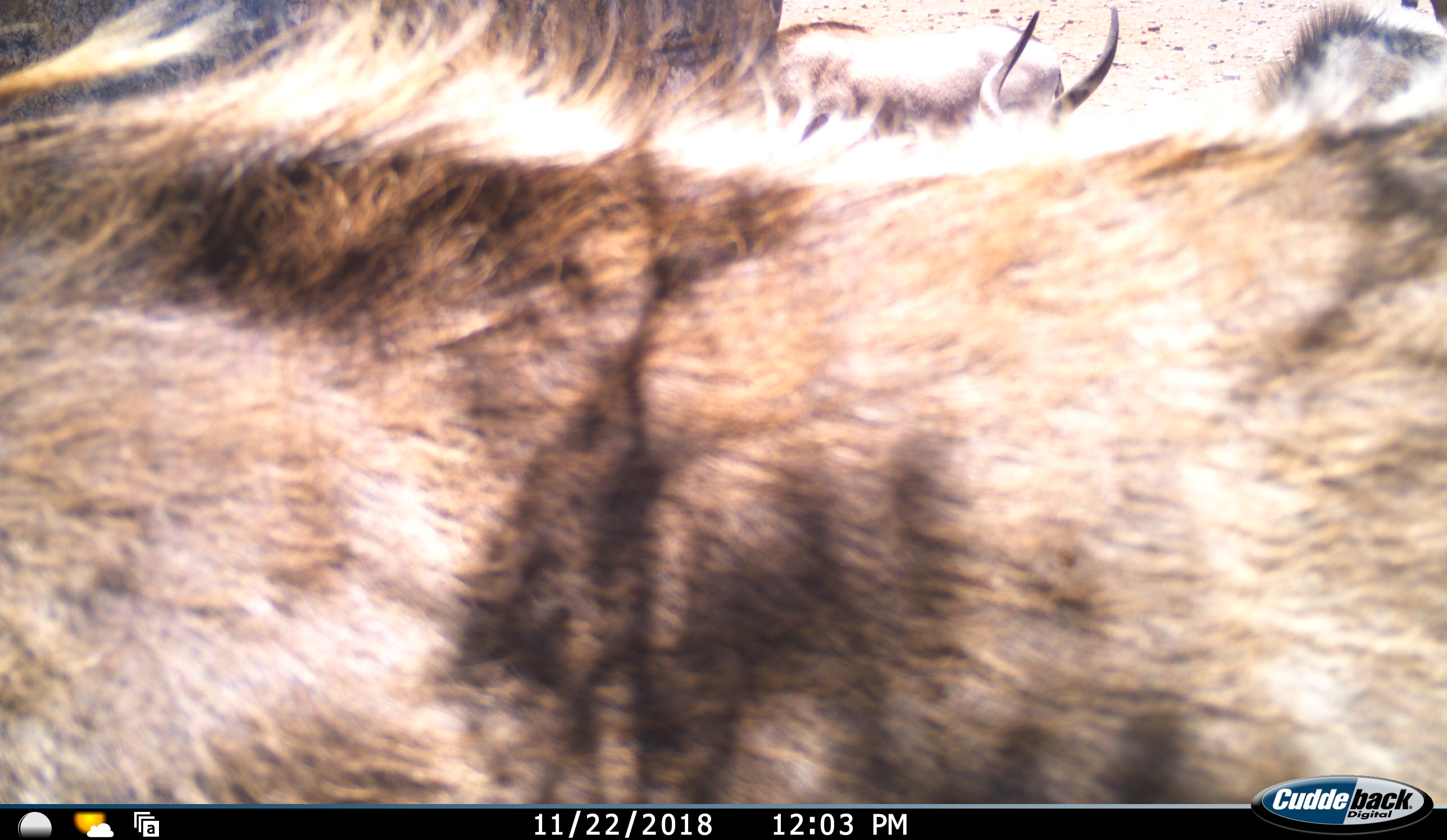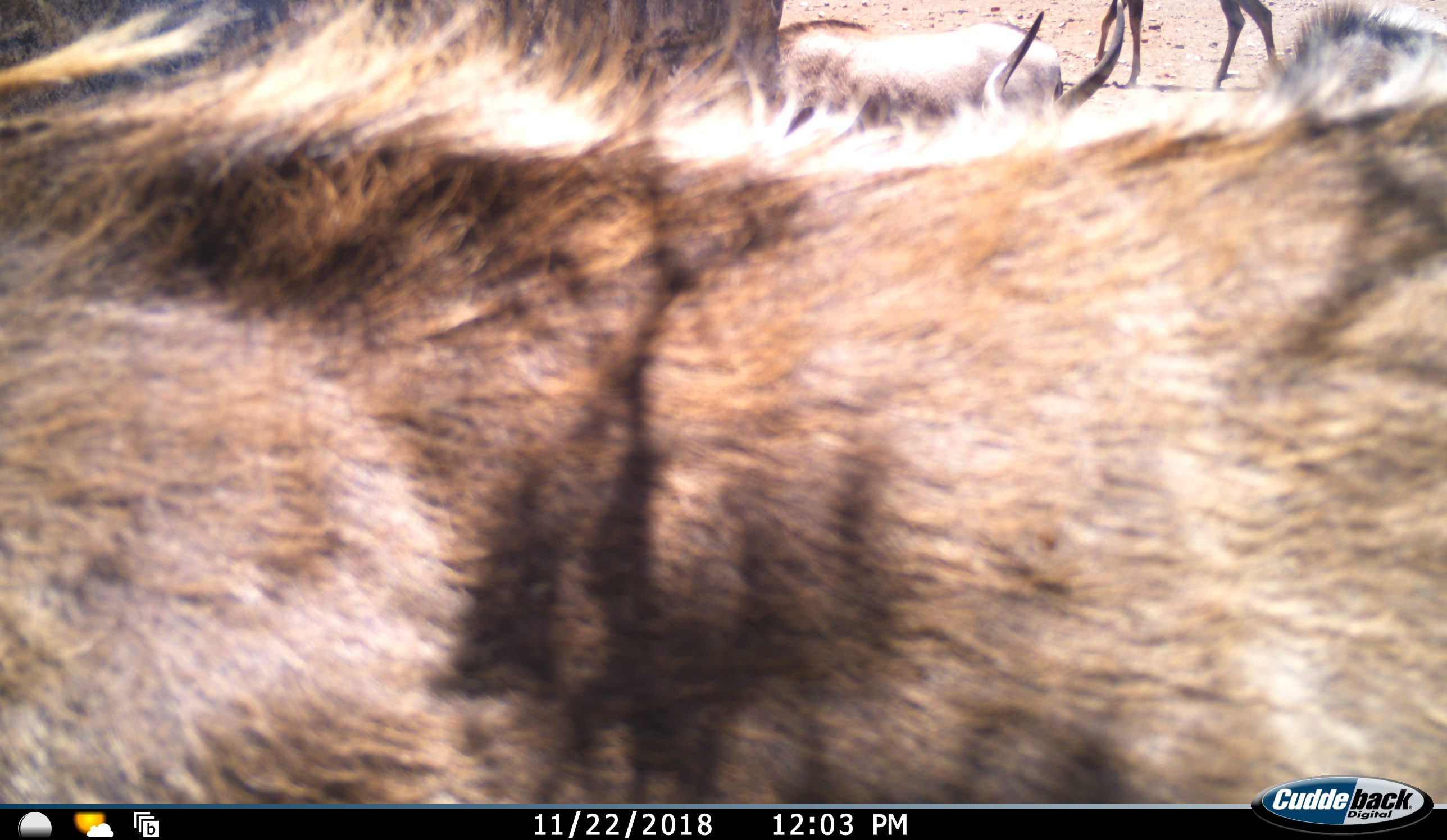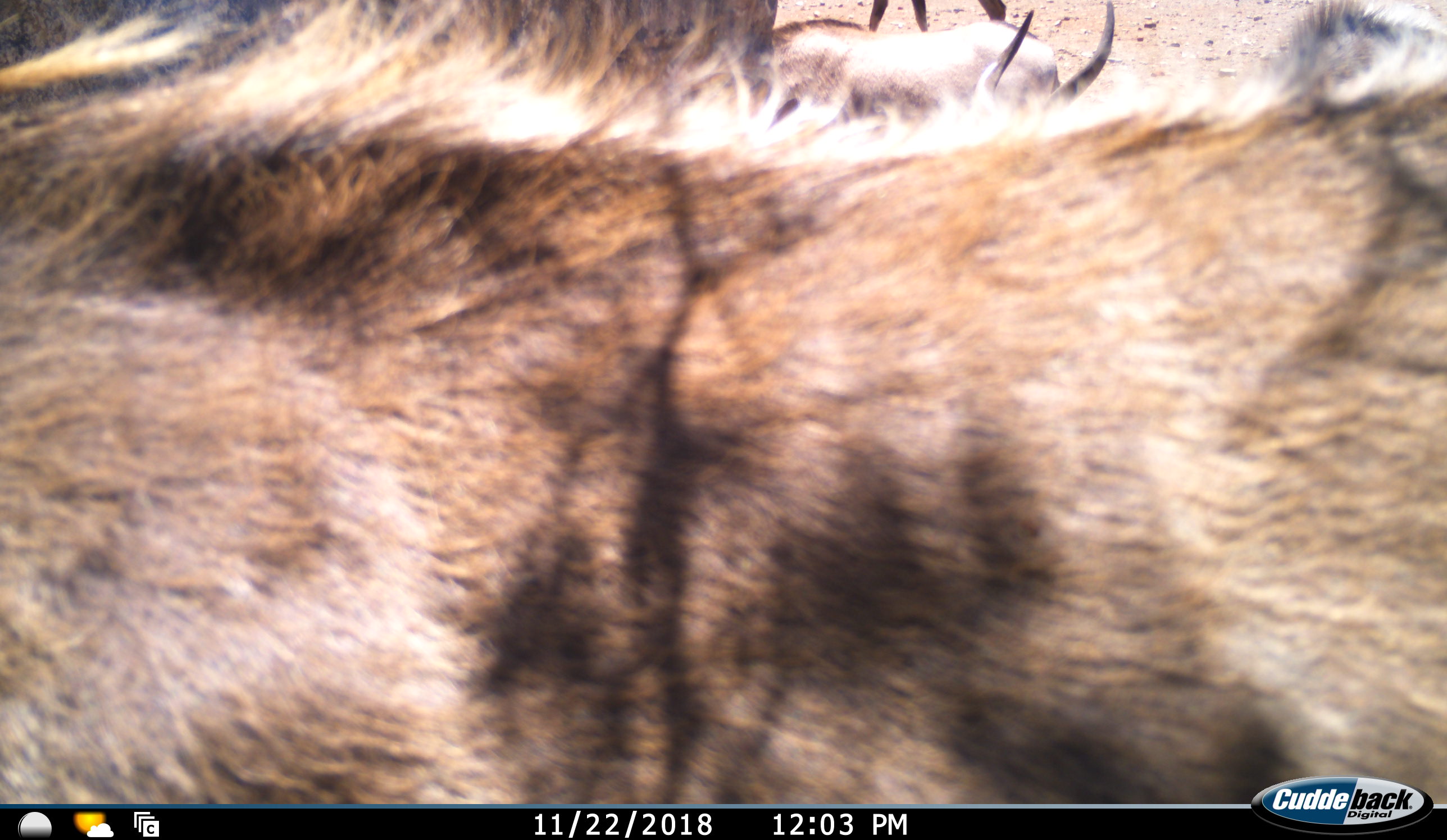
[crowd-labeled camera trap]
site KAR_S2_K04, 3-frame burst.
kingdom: Animalia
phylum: Chordata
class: Mammalia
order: Artiodactyla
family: Bovidae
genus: Tragelaphus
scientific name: Tragelaphus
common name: kudu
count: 3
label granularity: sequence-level